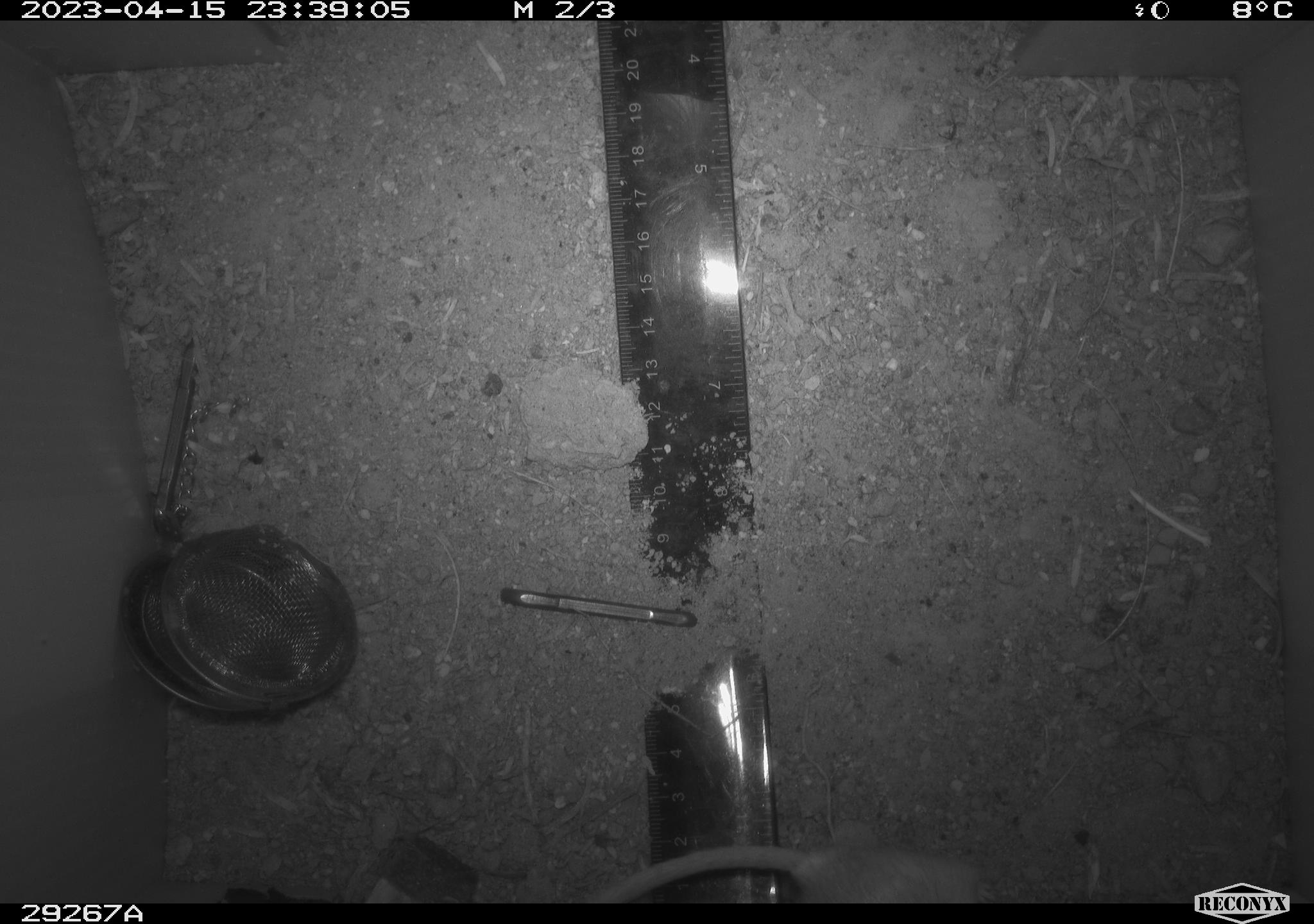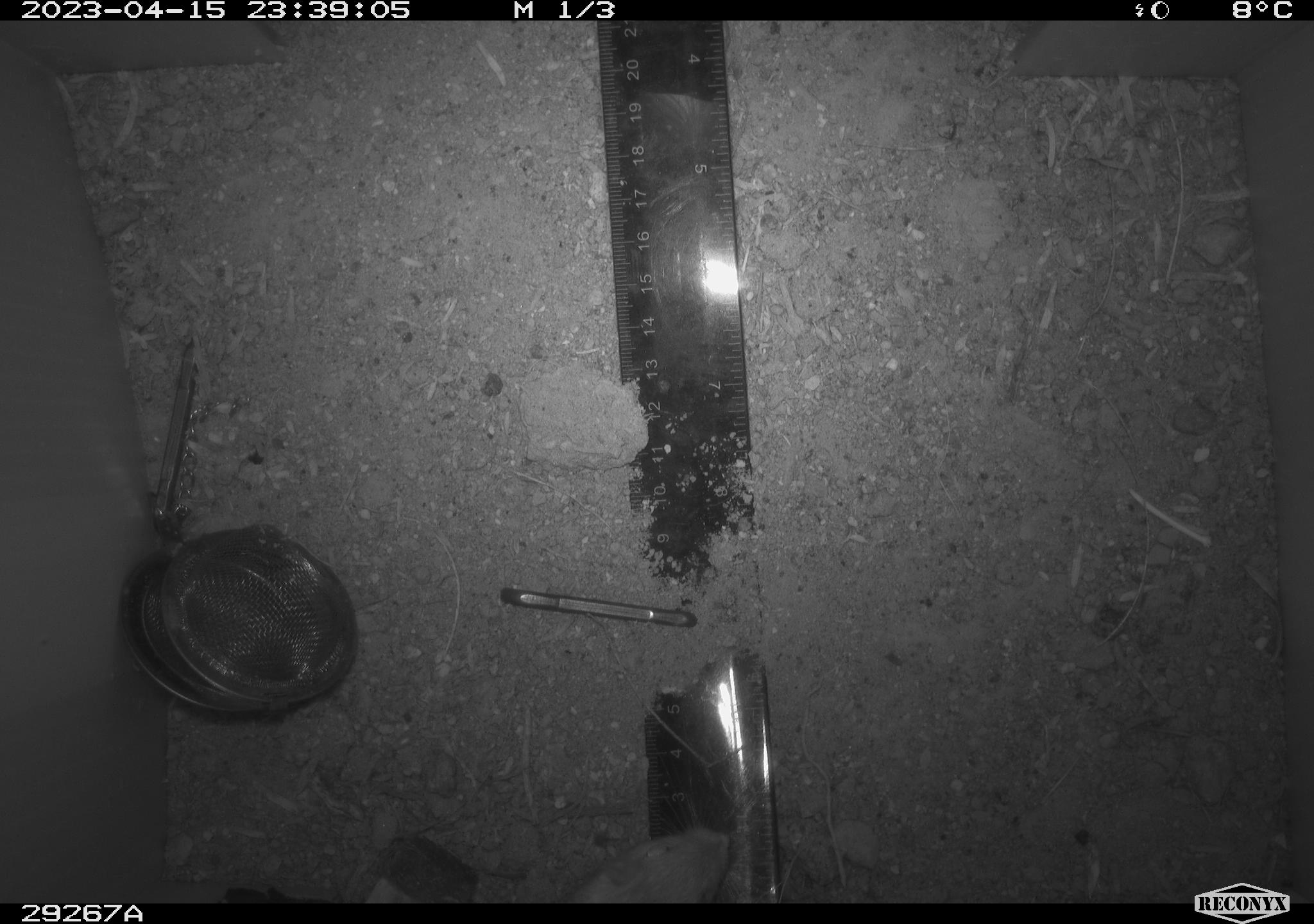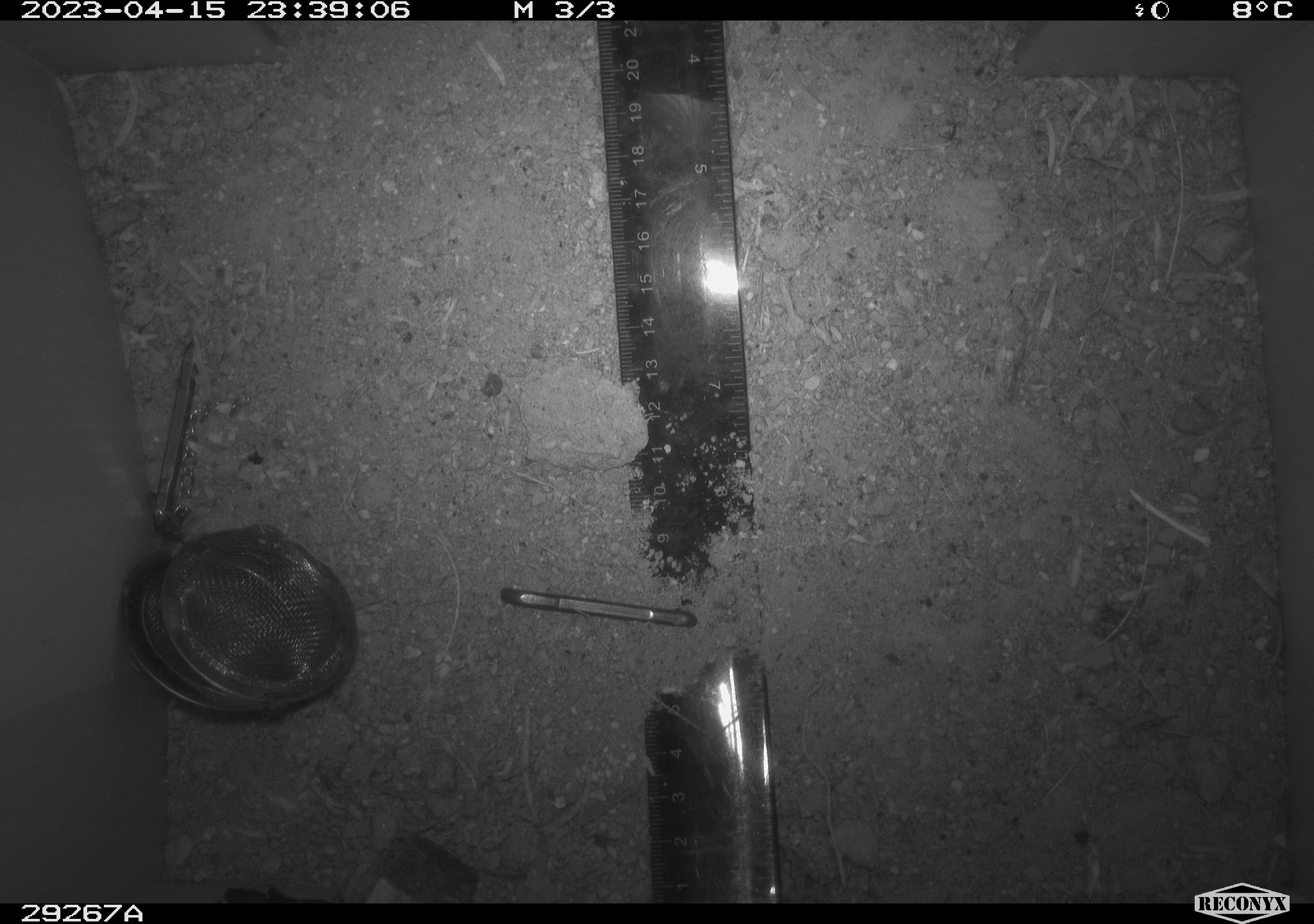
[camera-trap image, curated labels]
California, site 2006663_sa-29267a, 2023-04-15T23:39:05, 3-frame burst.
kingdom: Animalia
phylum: Chordata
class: Mammalia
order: Rodentia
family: Heteromyidae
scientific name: Heteromyidae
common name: kangaroo rats and pocket mice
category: heteromyidae family